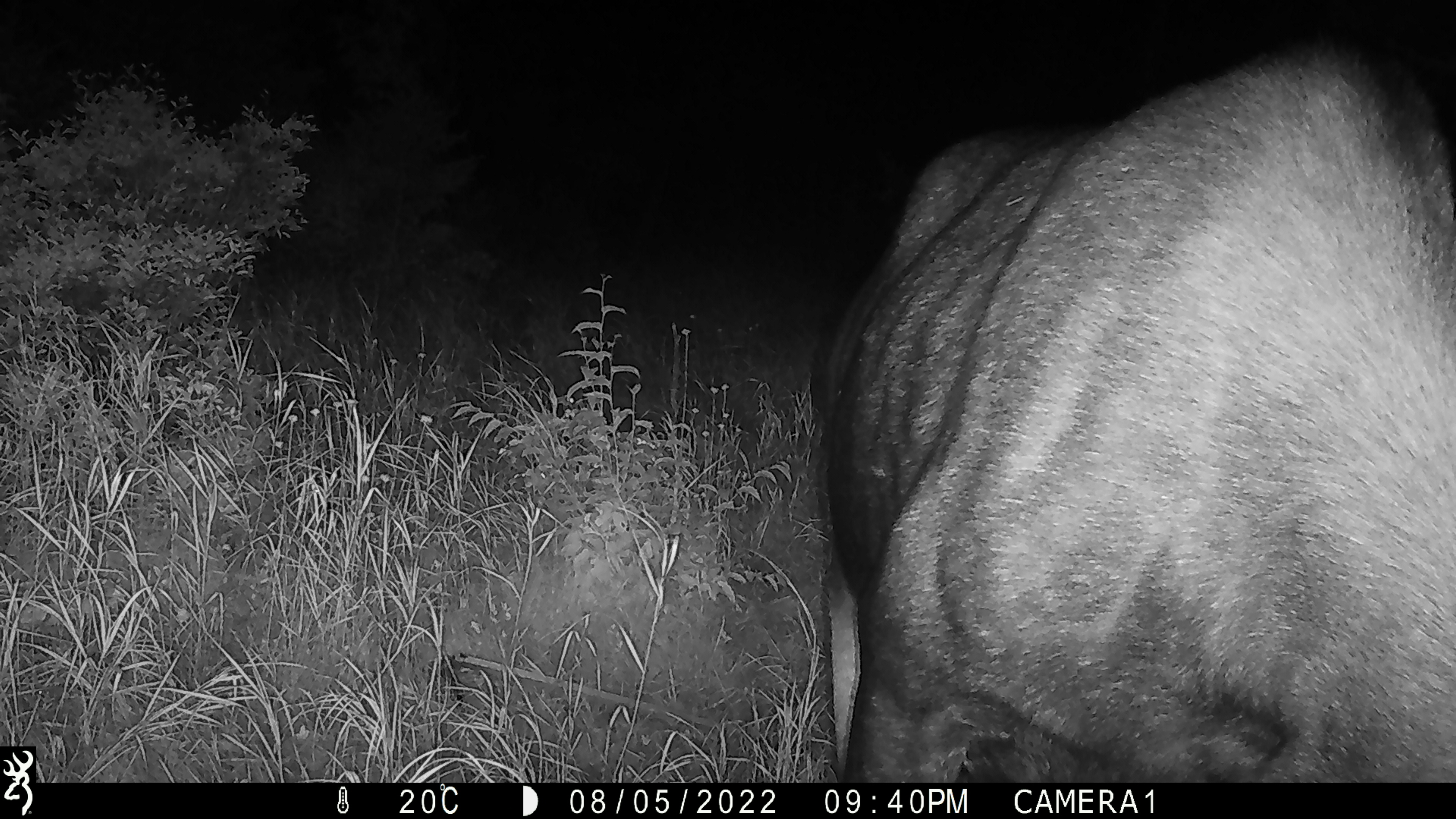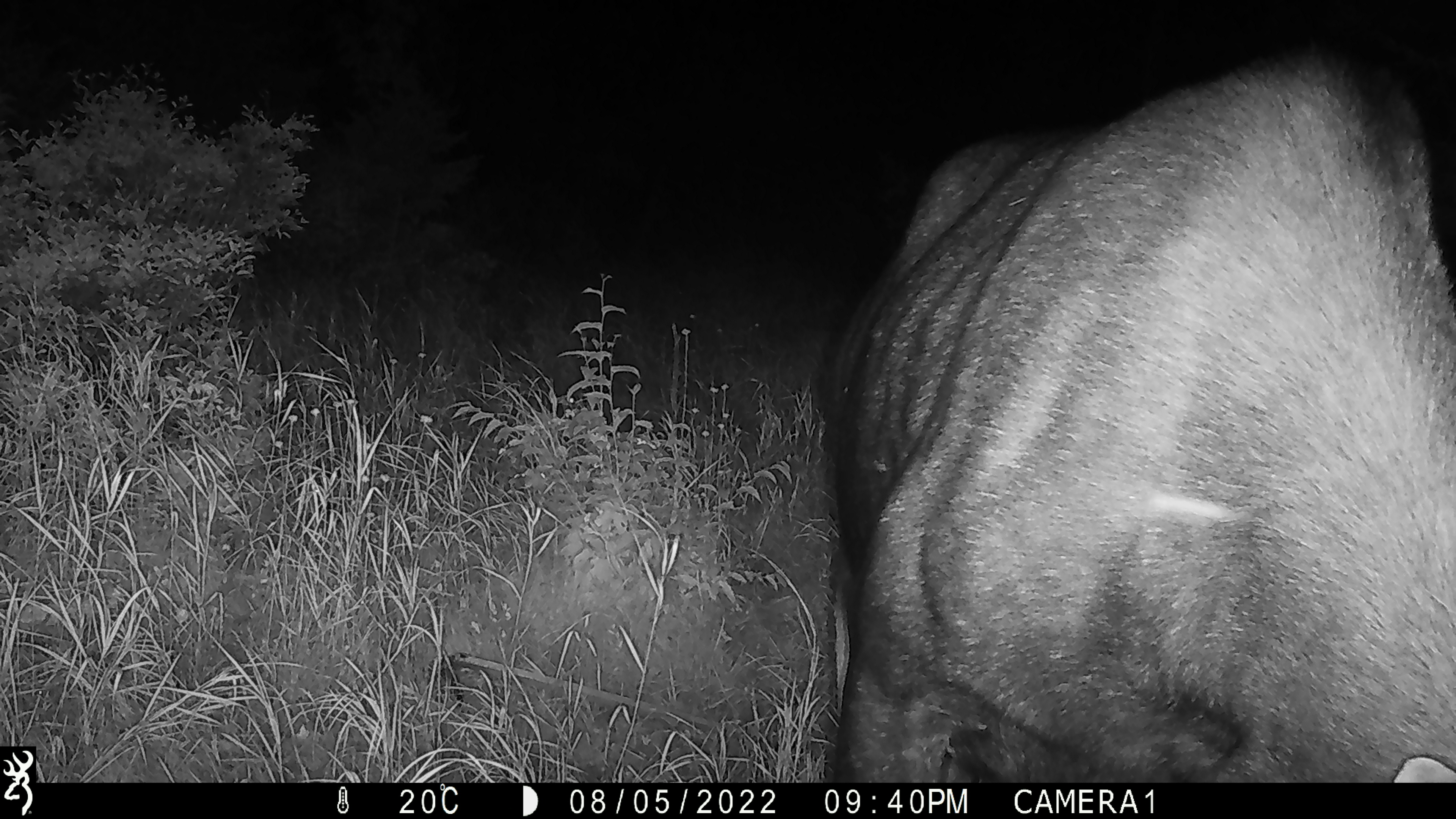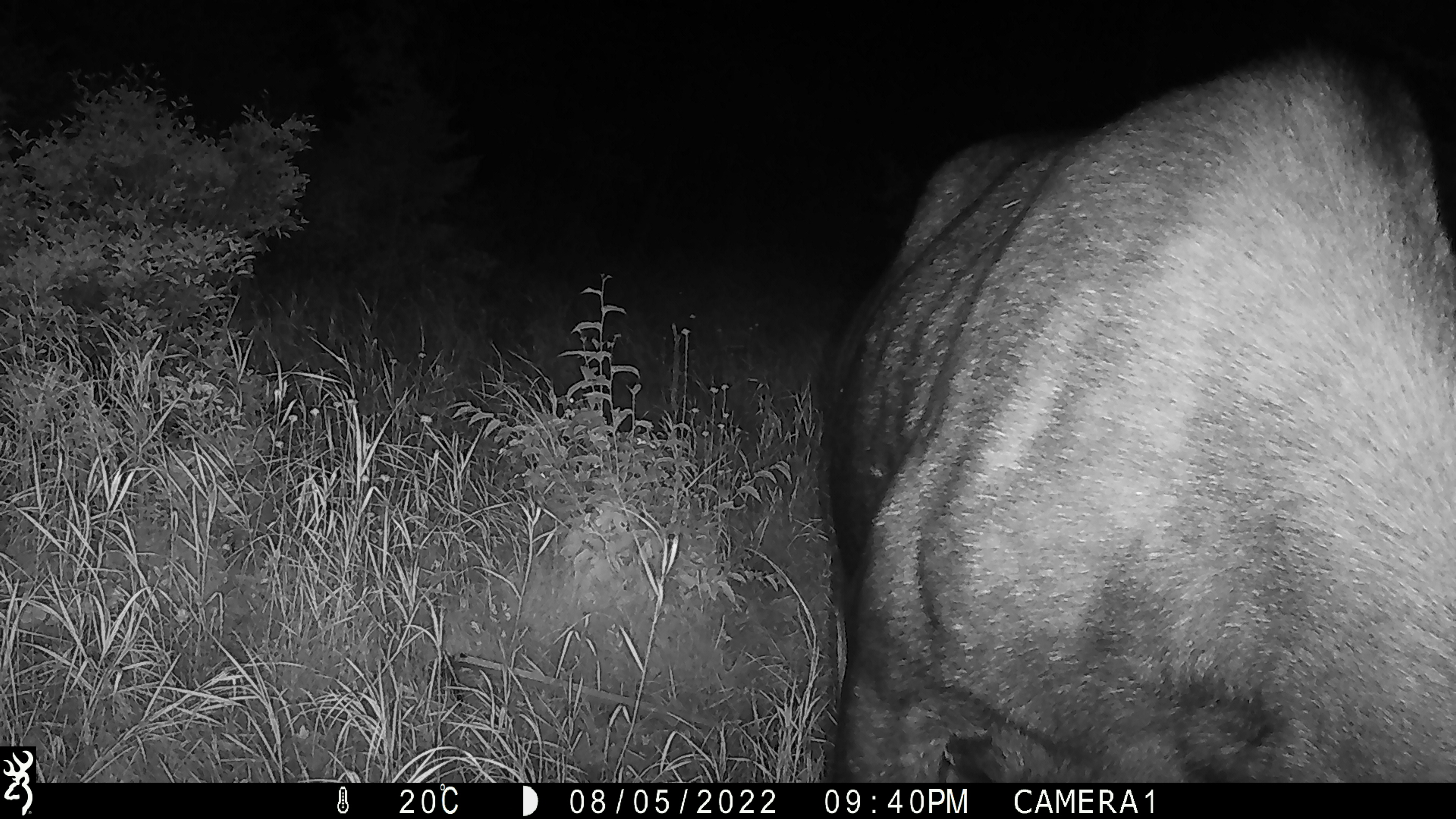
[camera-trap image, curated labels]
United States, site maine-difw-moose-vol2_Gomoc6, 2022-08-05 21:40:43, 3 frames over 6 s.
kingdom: Animalia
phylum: Chordata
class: Mammalia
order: Artiodactyla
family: Cervidae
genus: Alces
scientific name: Alces alces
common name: moose